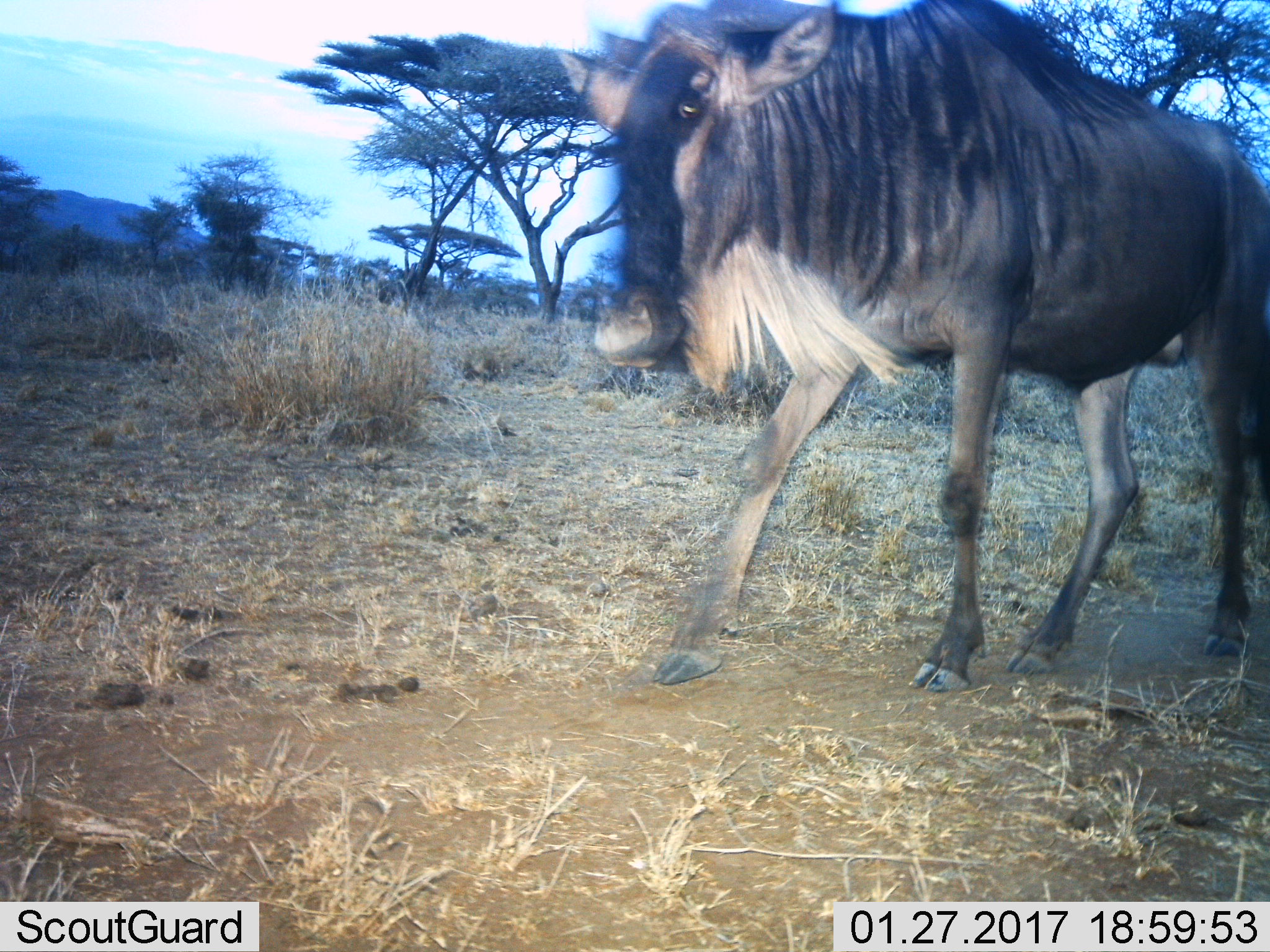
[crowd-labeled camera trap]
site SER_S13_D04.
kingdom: Animalia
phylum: Chordata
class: Mammalia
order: Artiodactyla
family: Bovidae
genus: Connochaetes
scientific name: Connochaetes taurinus taurinus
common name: blue wildebeest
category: wildebeestblue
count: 1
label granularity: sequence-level